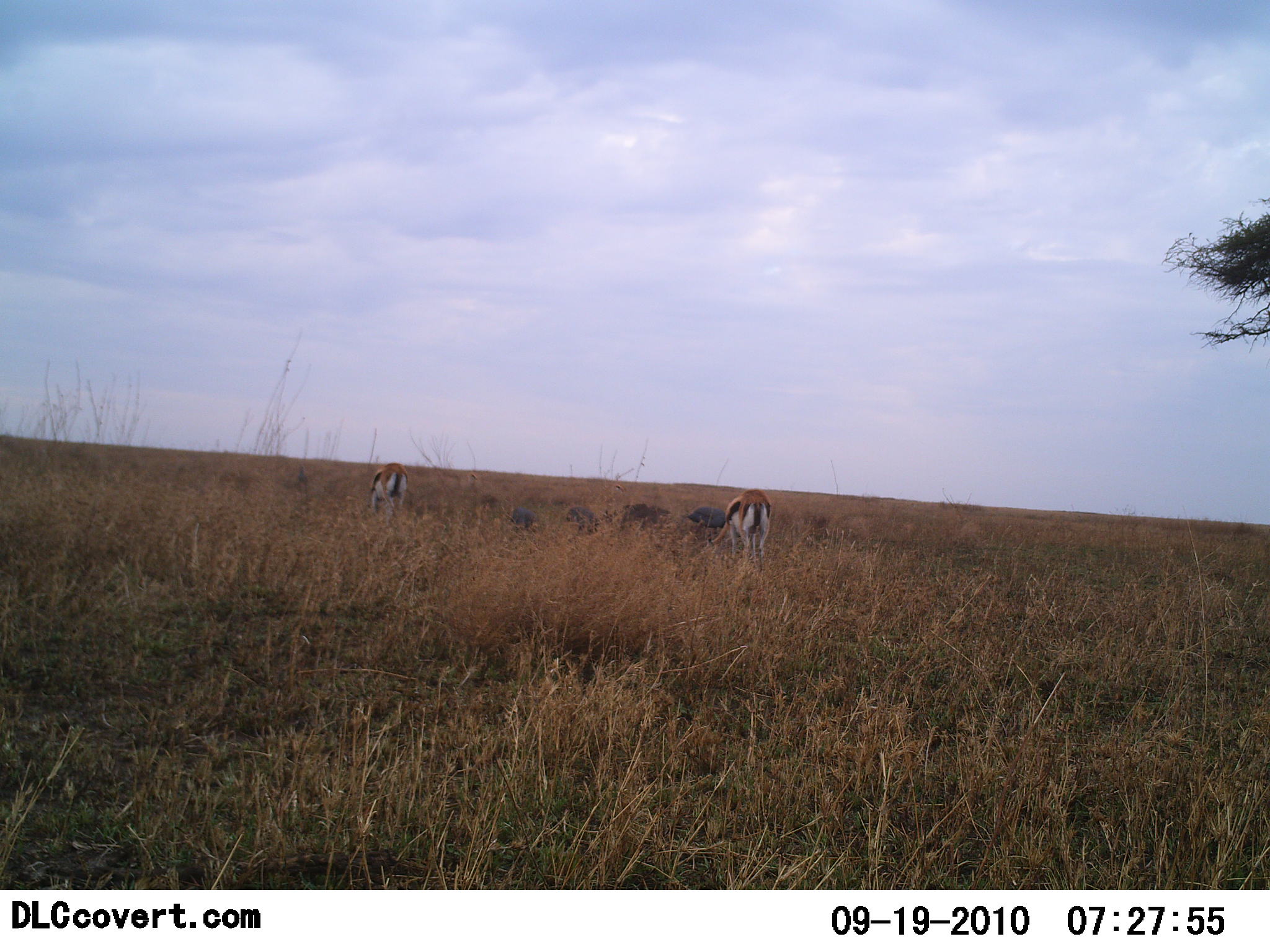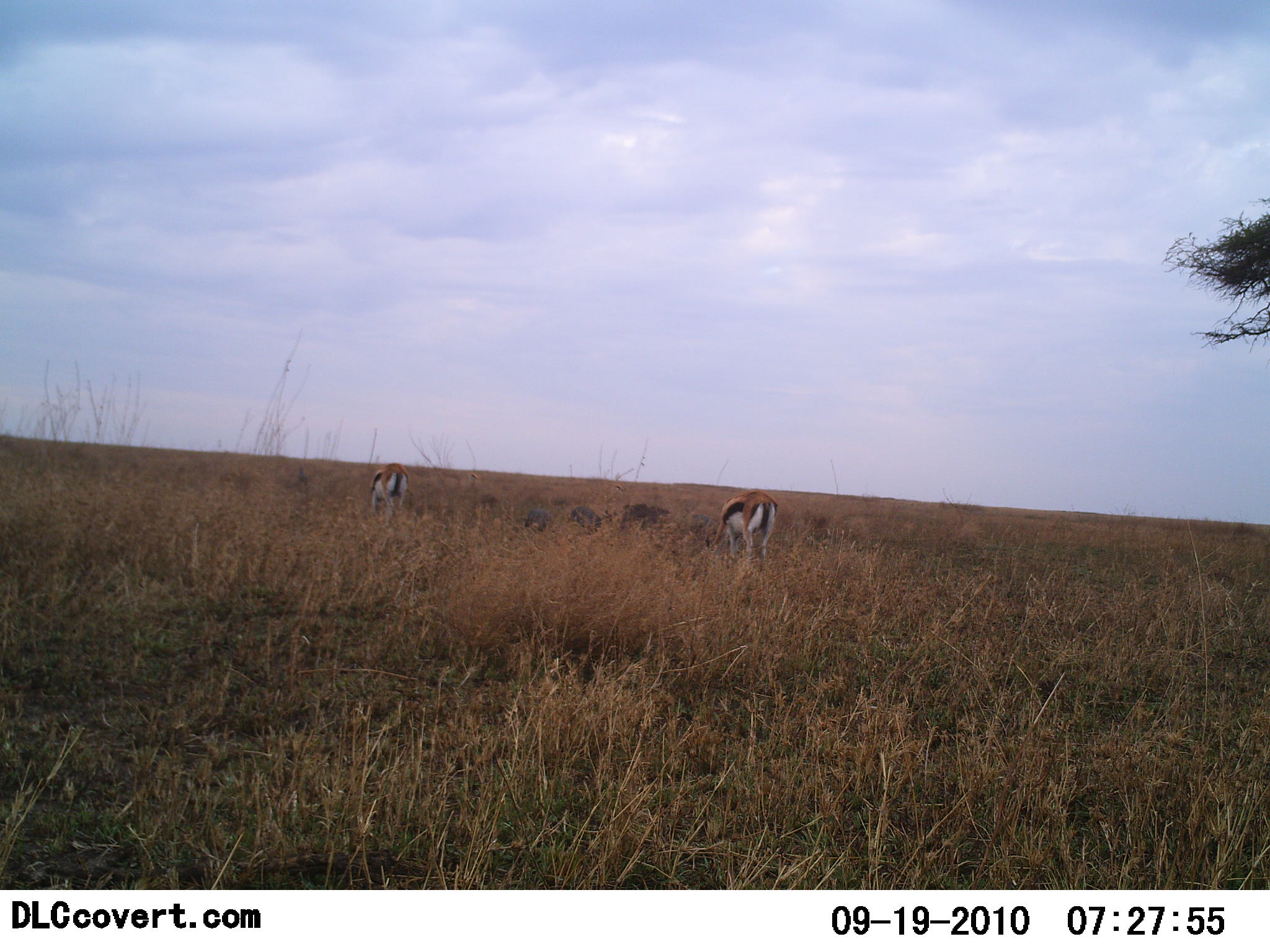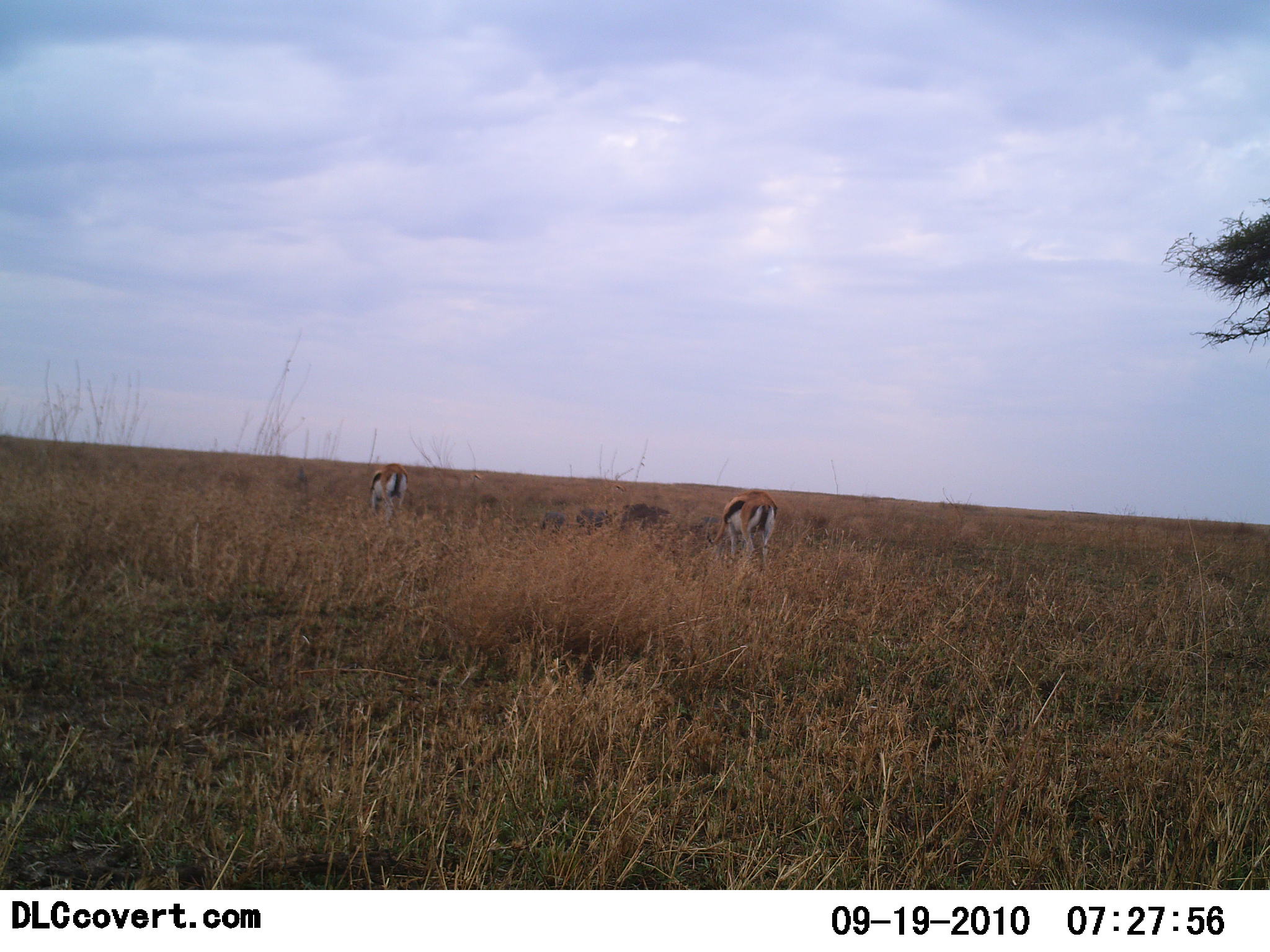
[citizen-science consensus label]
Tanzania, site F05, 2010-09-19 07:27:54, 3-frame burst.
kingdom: Animalia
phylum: Chordata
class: Mammalia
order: Artiodactyla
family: Bovidae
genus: Eudorcas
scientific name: Eudorcas thomsonii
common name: thomson's gazelle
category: gazellethomsons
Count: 2.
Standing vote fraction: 37%.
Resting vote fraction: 0%.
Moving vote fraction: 5%.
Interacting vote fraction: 0%.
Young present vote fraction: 0%.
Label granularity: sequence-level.